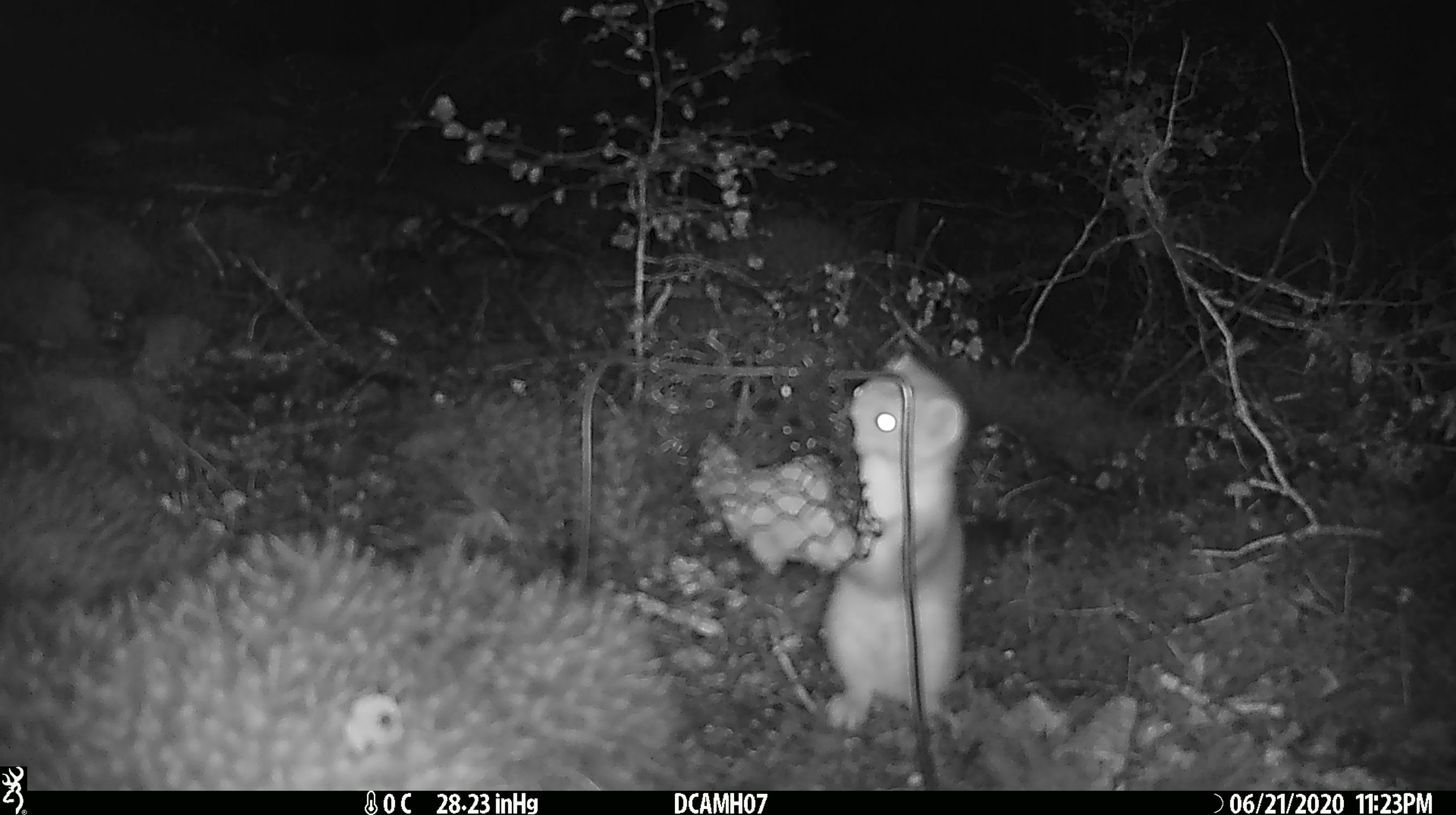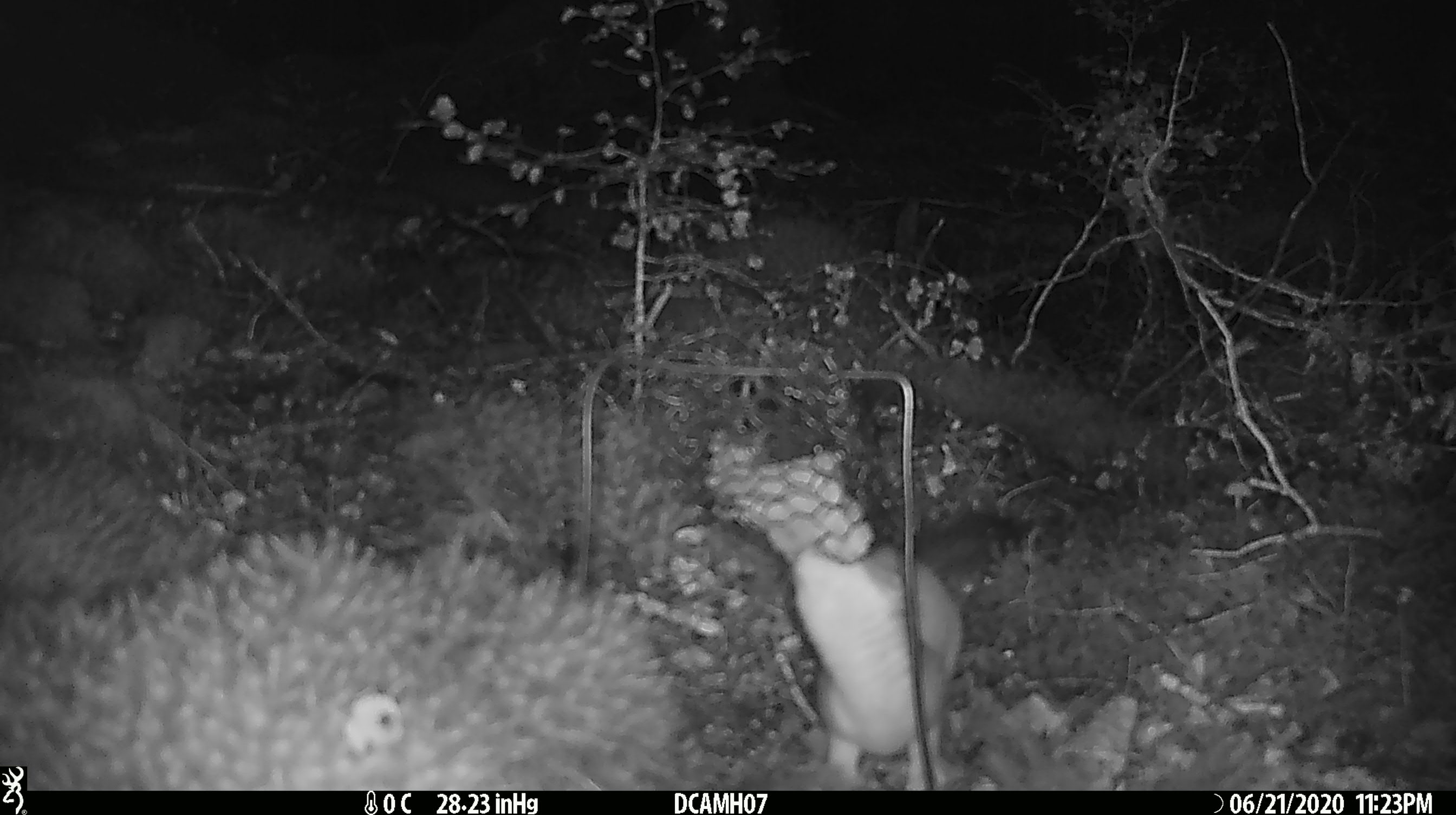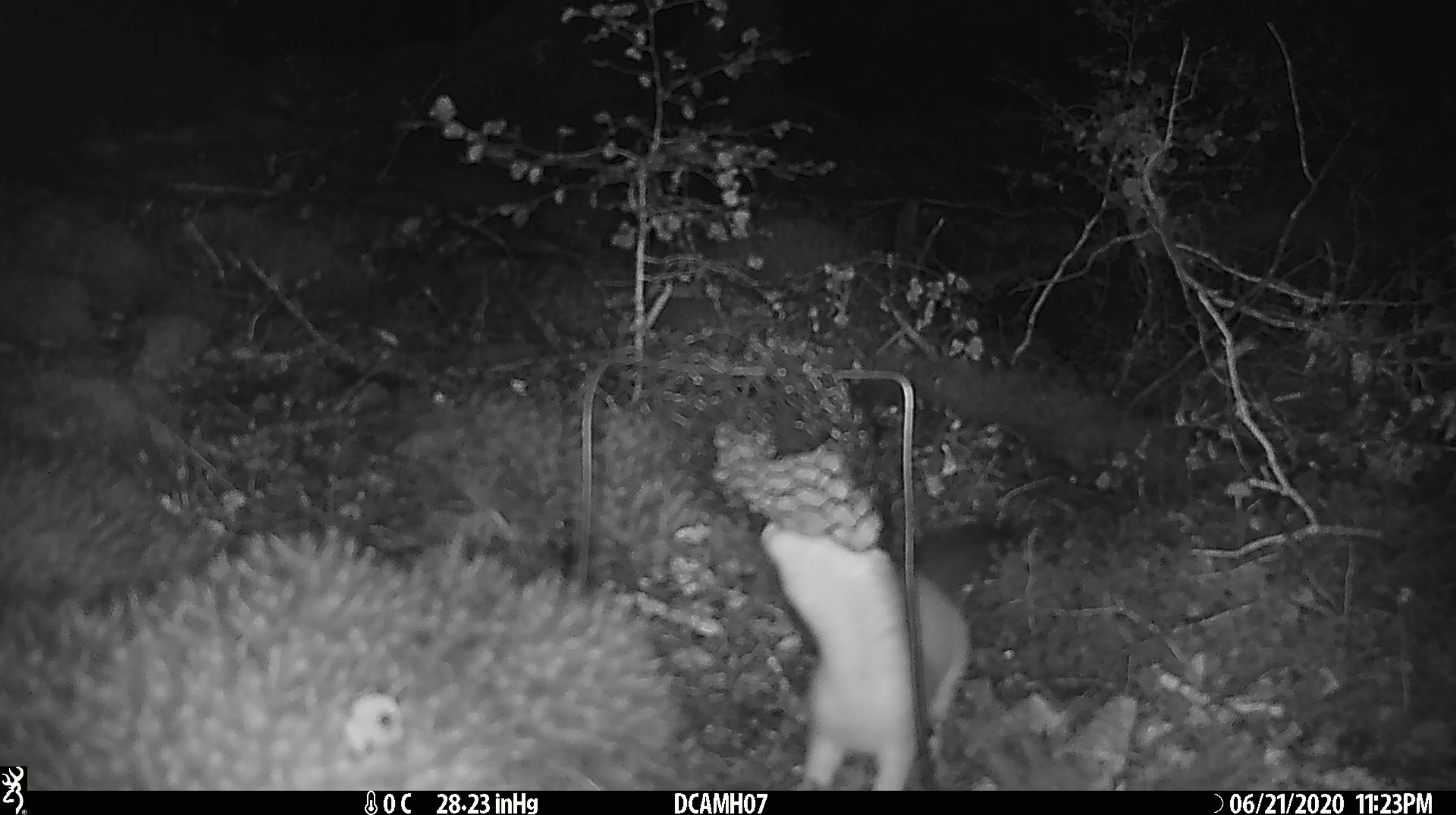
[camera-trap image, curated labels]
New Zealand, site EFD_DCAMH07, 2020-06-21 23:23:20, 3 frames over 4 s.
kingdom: Animalia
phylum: Chordata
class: Mammalia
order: Carnivora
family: Mustelidae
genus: Mustela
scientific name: Mustela erminea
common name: stoat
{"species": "stoat (Mustela erminea)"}